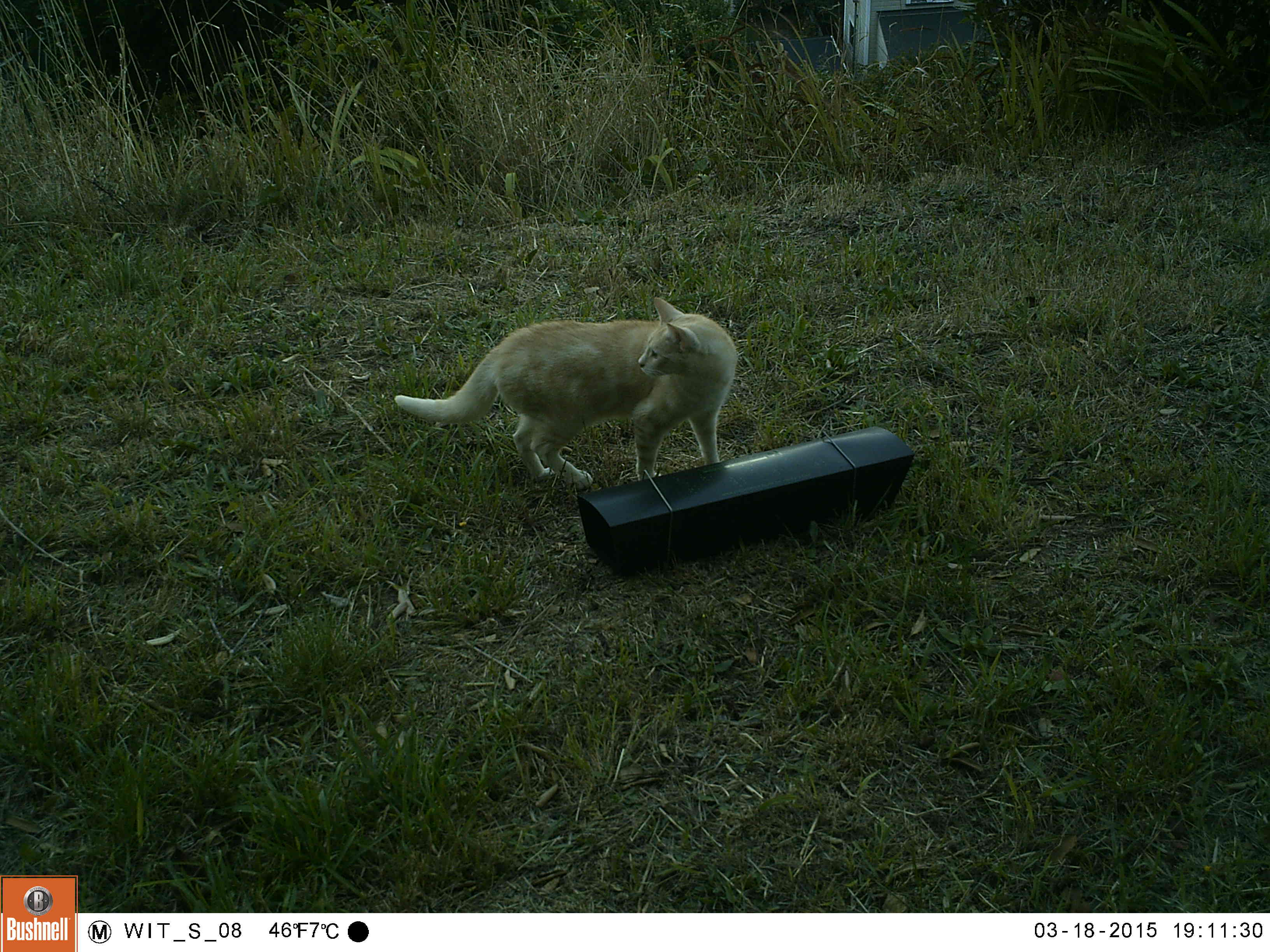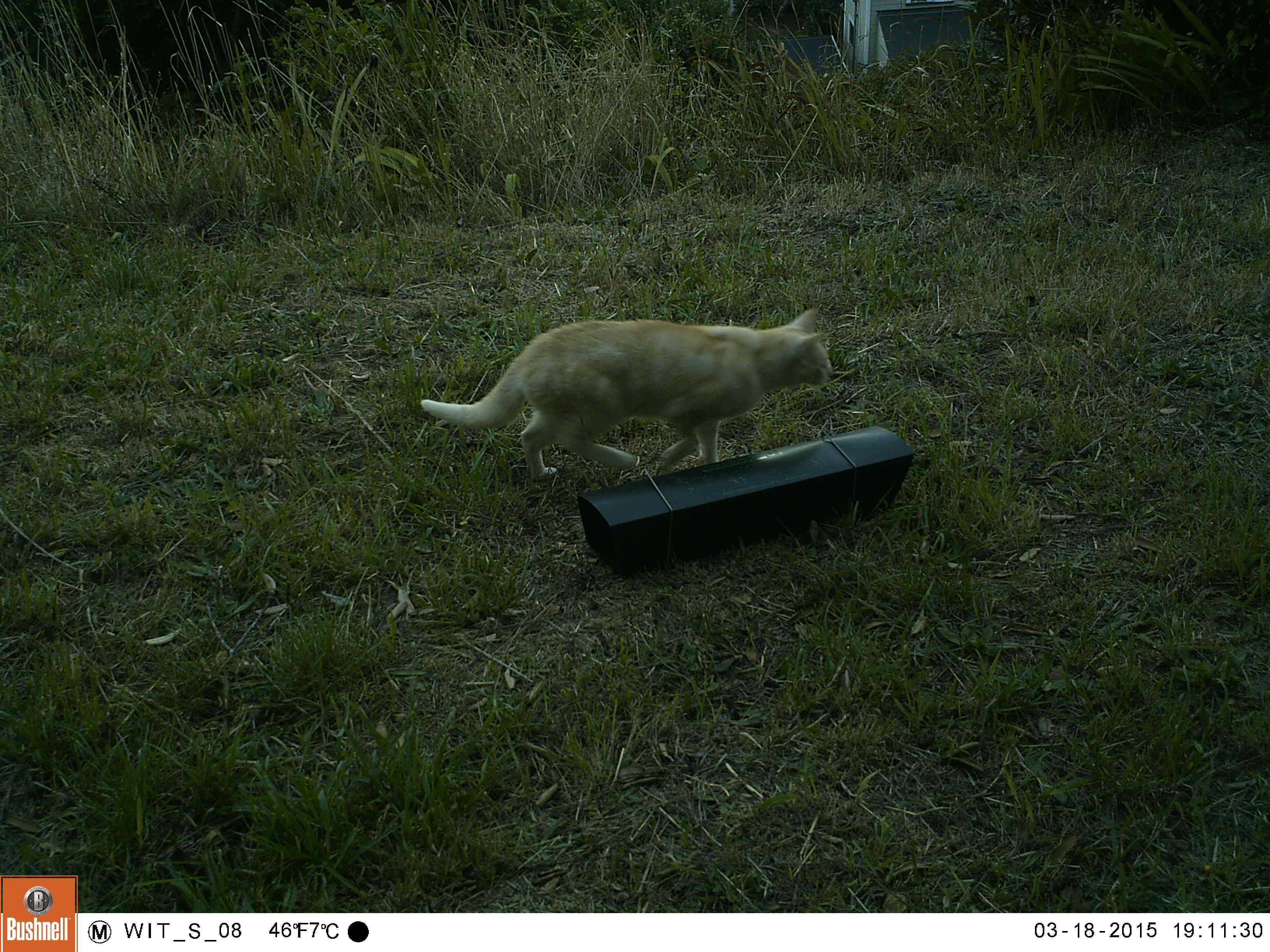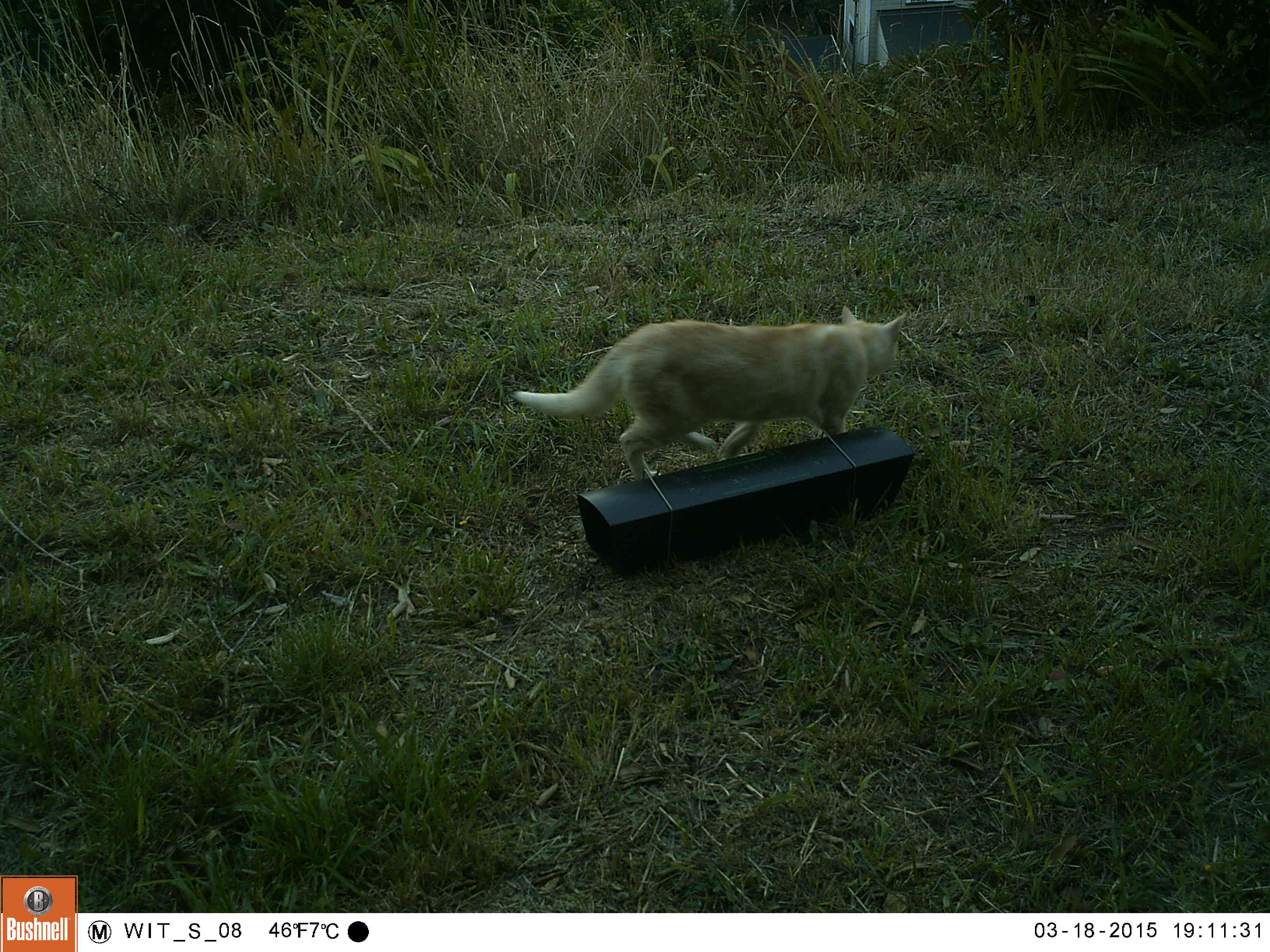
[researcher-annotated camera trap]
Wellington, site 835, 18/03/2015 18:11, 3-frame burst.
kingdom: Animalia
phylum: Chordata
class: Mammalia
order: Carnivora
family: Felidae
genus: Felis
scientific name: Felis catus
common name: cat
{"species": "cat (Felis catus)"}